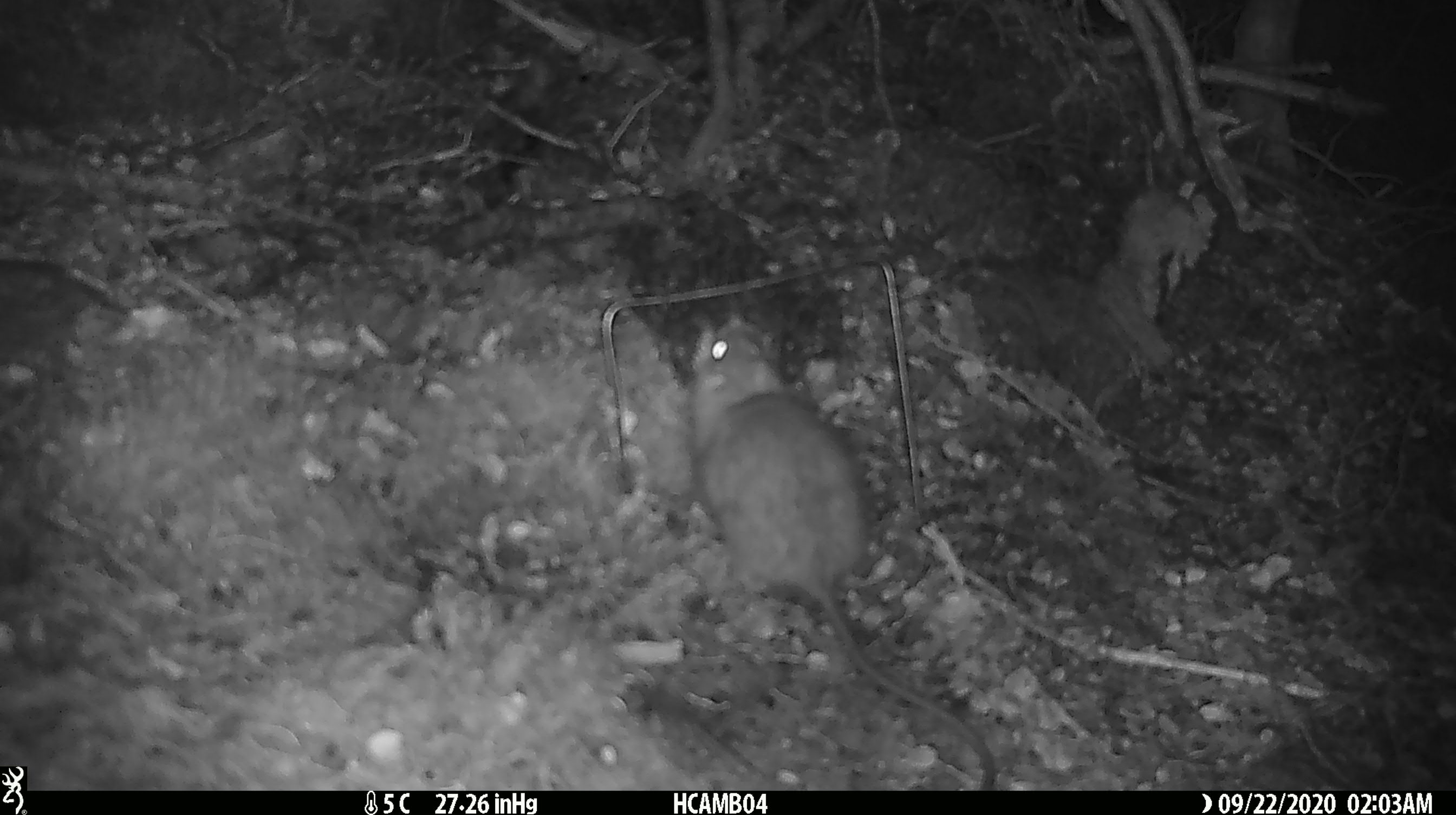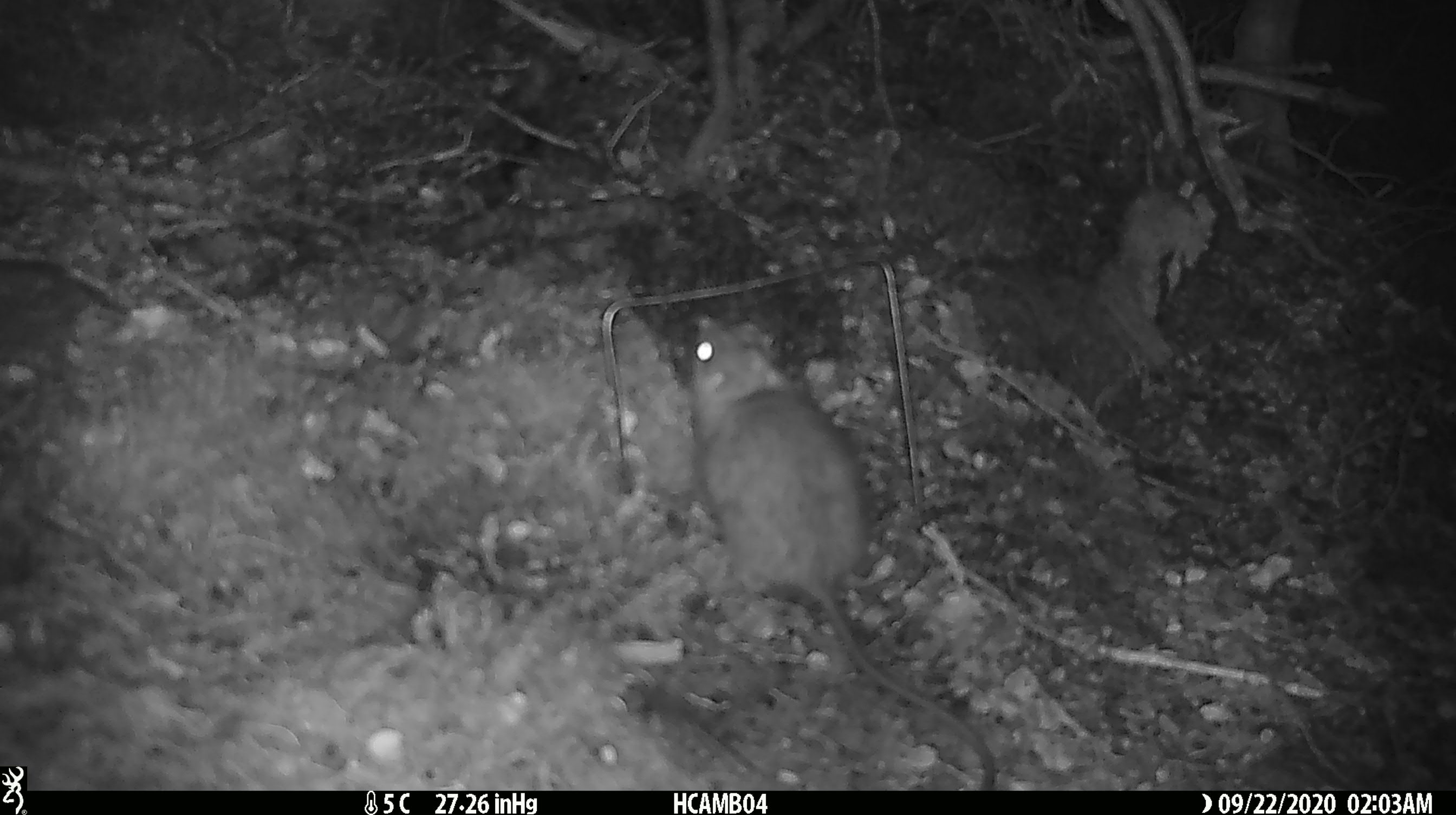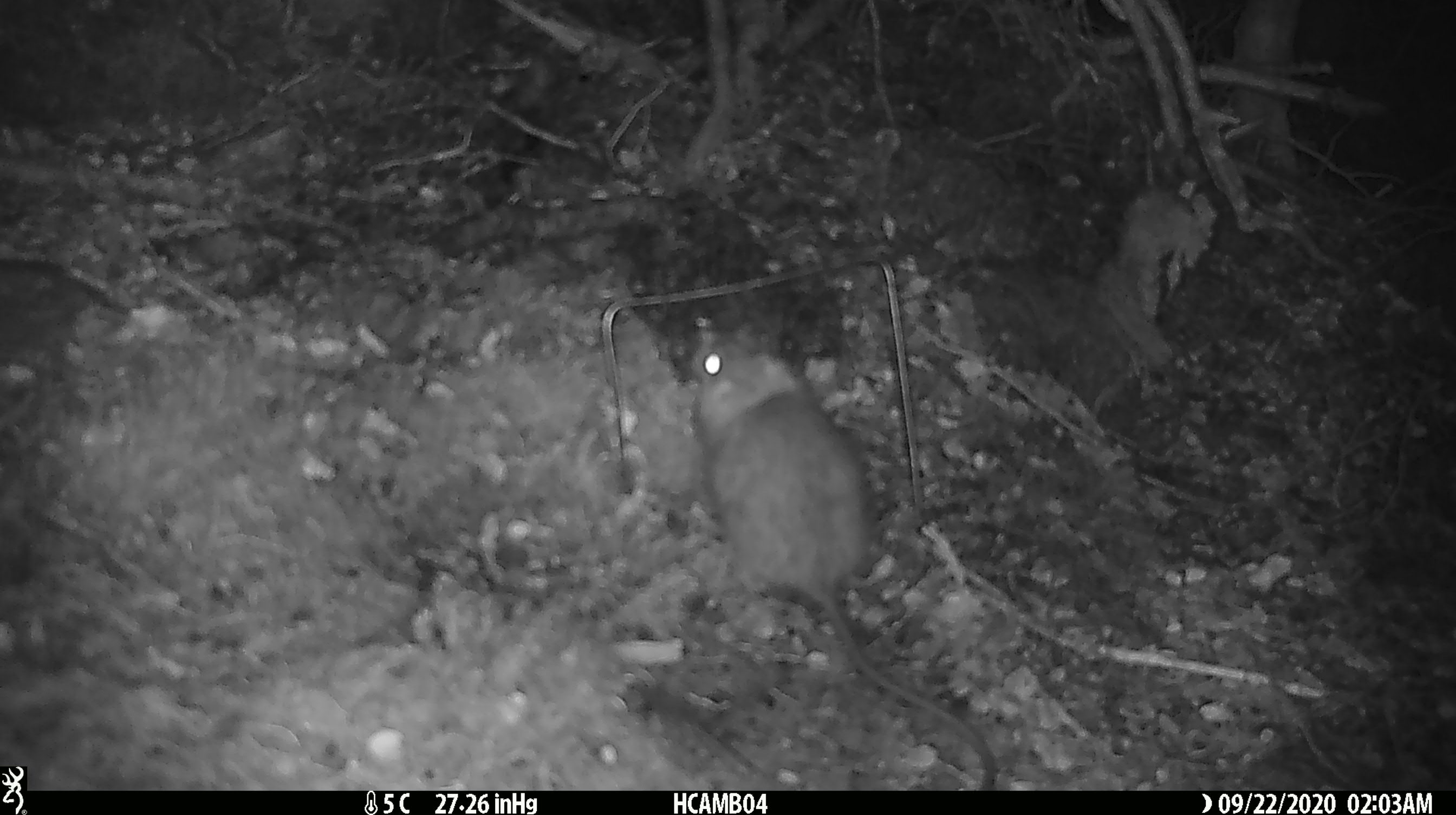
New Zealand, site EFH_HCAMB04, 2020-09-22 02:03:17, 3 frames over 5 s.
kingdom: Animalia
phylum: Chordata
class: Mammalia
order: Rodentia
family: Muridae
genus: Rattus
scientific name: Rattus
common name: rat